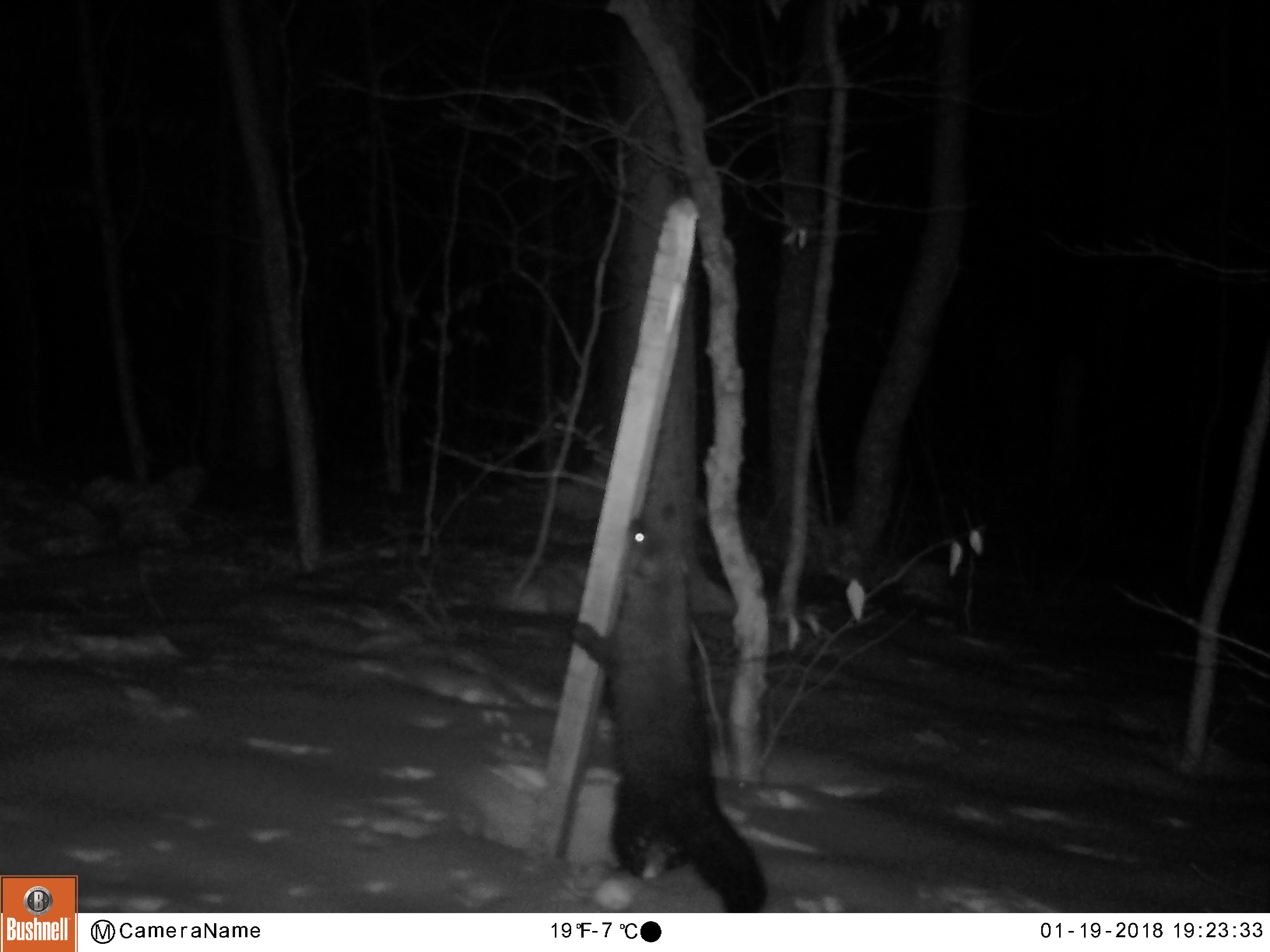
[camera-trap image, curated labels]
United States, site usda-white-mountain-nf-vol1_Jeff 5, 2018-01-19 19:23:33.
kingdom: Animalia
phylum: Chordata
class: Mammalia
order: Carnivora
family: Mustelidae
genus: Pekania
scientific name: Pekania pennanti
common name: fisher